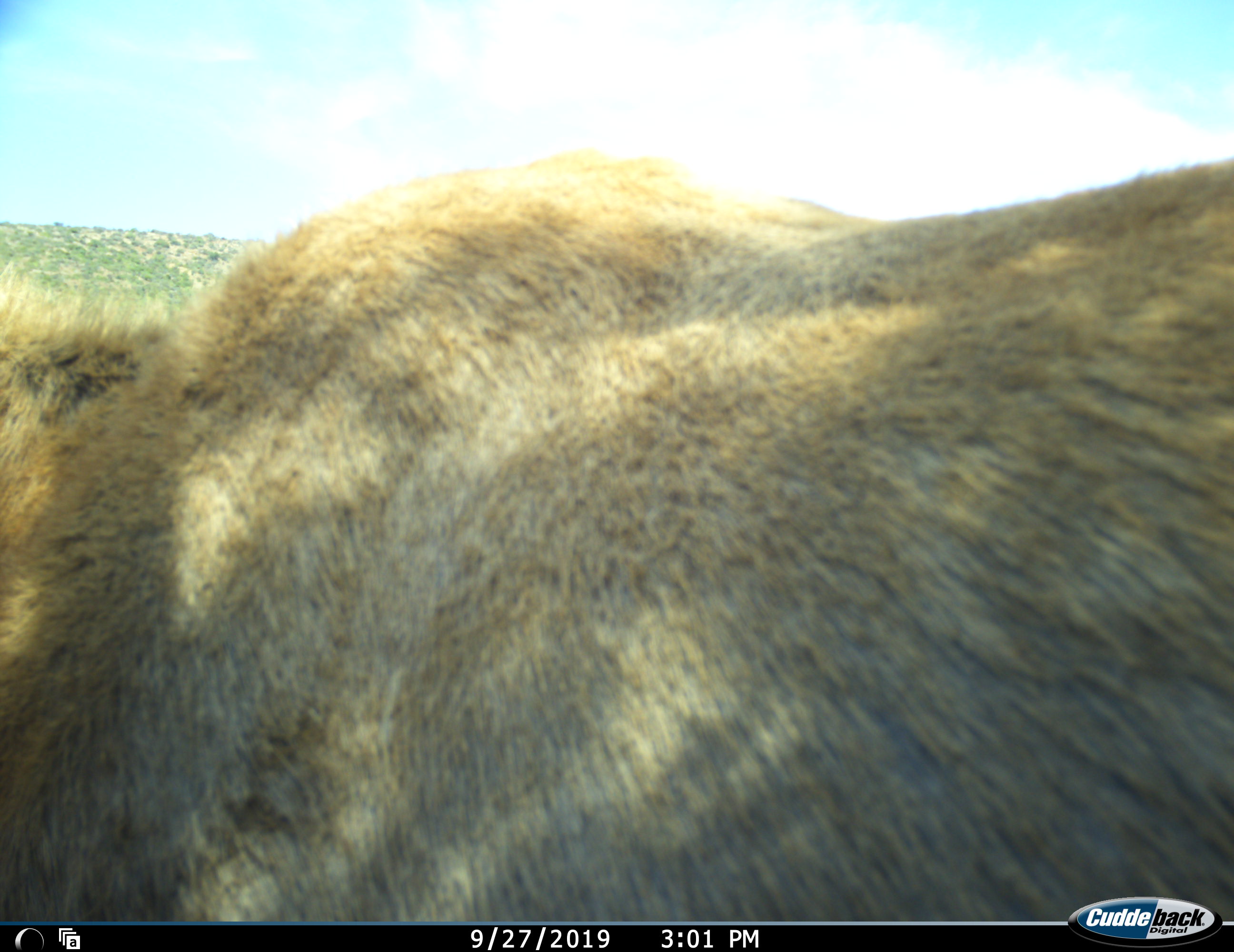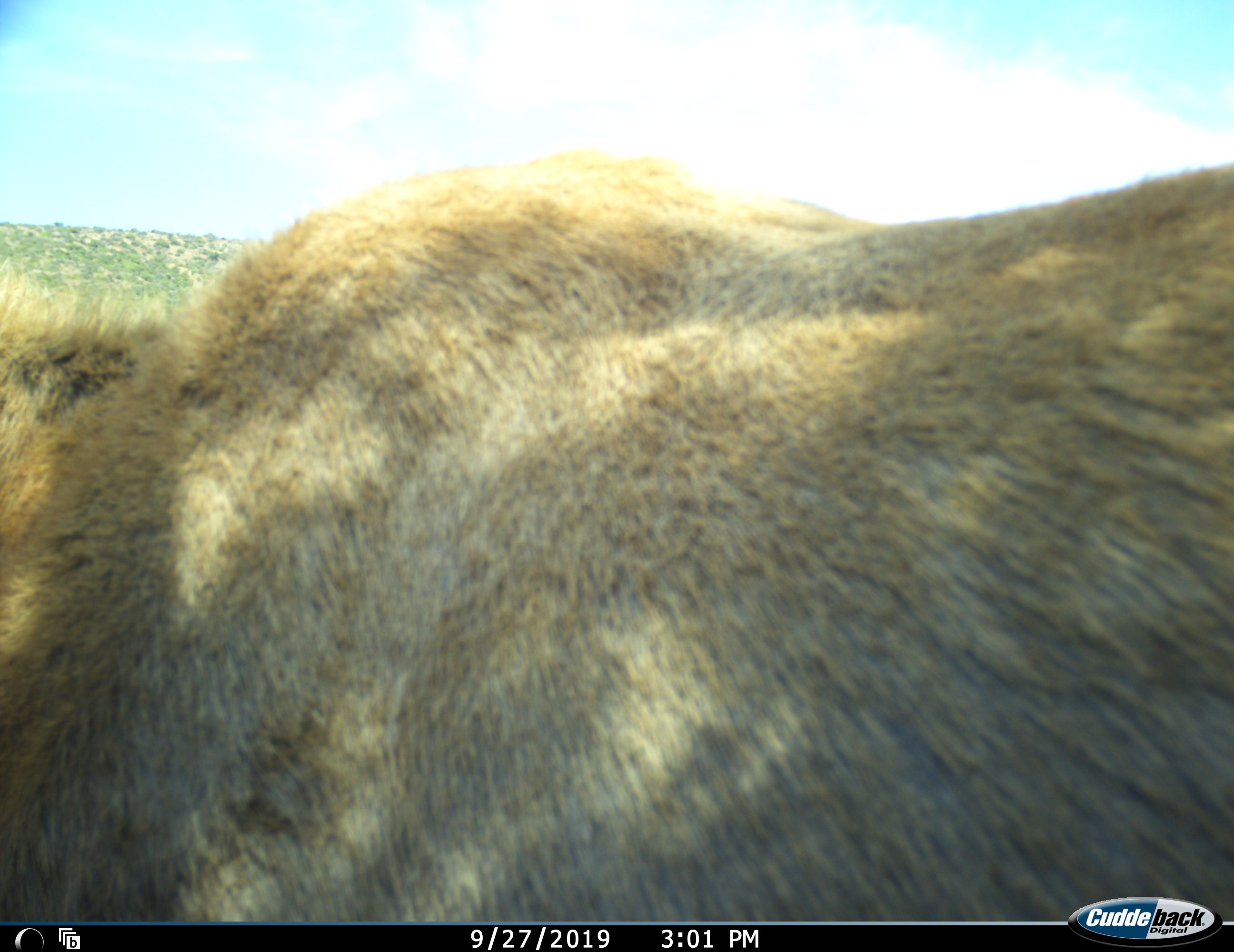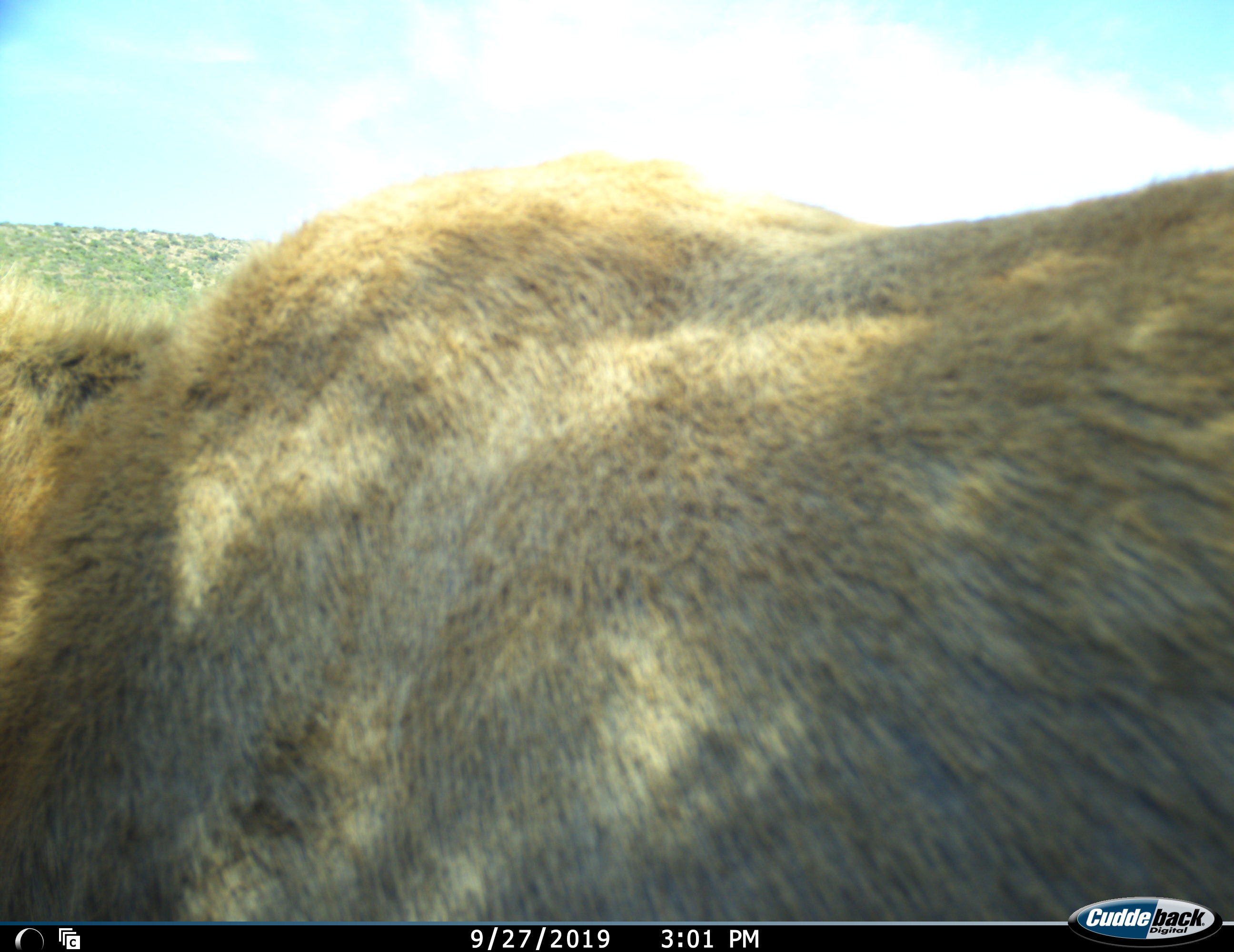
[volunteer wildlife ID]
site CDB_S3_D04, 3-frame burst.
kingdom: Animalia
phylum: Chordata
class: Mammalia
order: Artiodactyla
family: Bovidae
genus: Tragelaphus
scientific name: Tragelaphus oryx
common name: eland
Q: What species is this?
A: Eland (Tragelaphus oryx).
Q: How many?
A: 1.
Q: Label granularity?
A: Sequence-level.